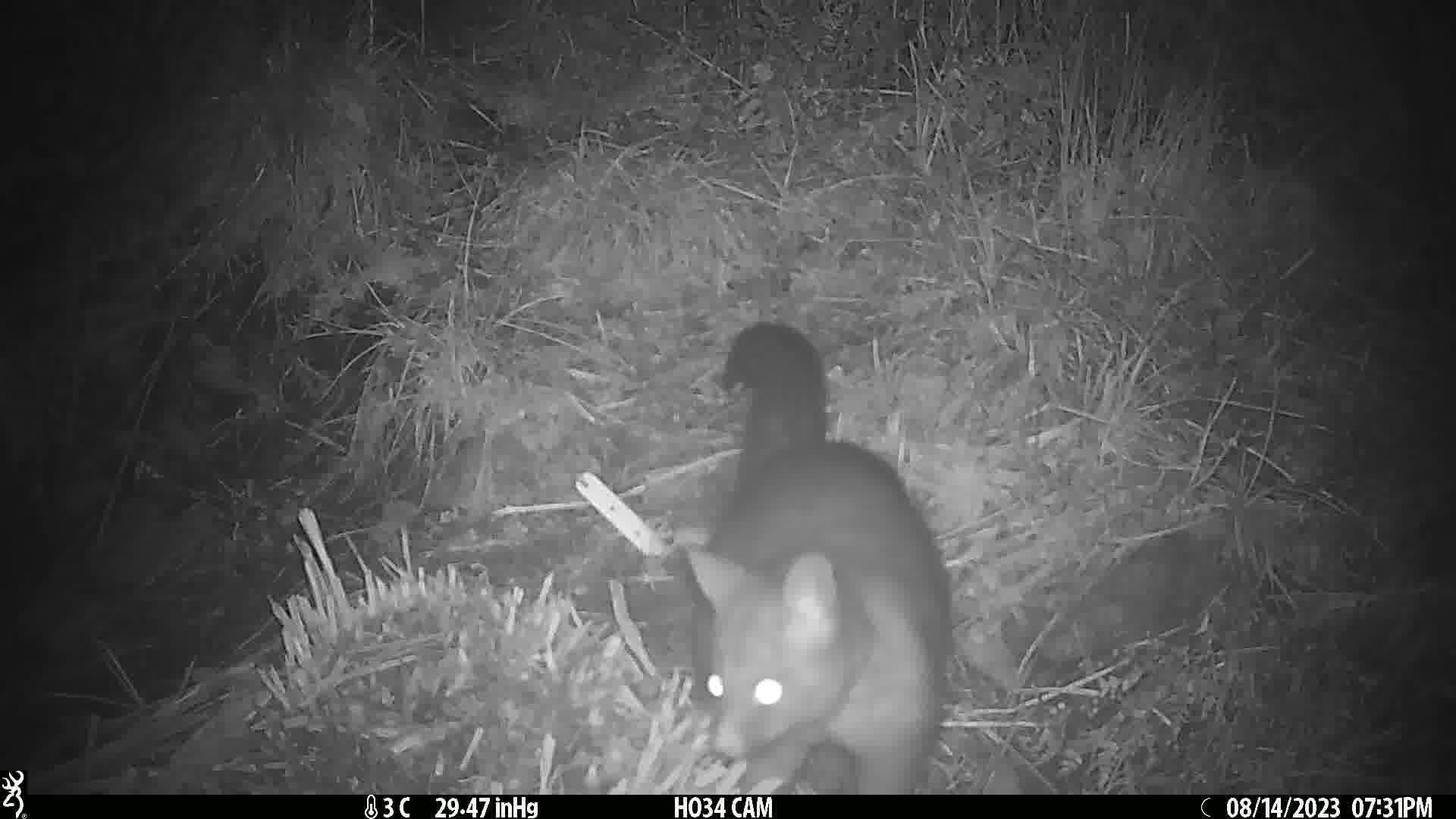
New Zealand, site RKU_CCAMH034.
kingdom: Animalia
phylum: Chordata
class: Mammalia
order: Diprotodontia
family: Phalangeridae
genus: Trichosurus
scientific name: Trichosurus vulpecula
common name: common brushtail possum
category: possum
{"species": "possum (common brushtail possum) (Trichosurus vulpecula)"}